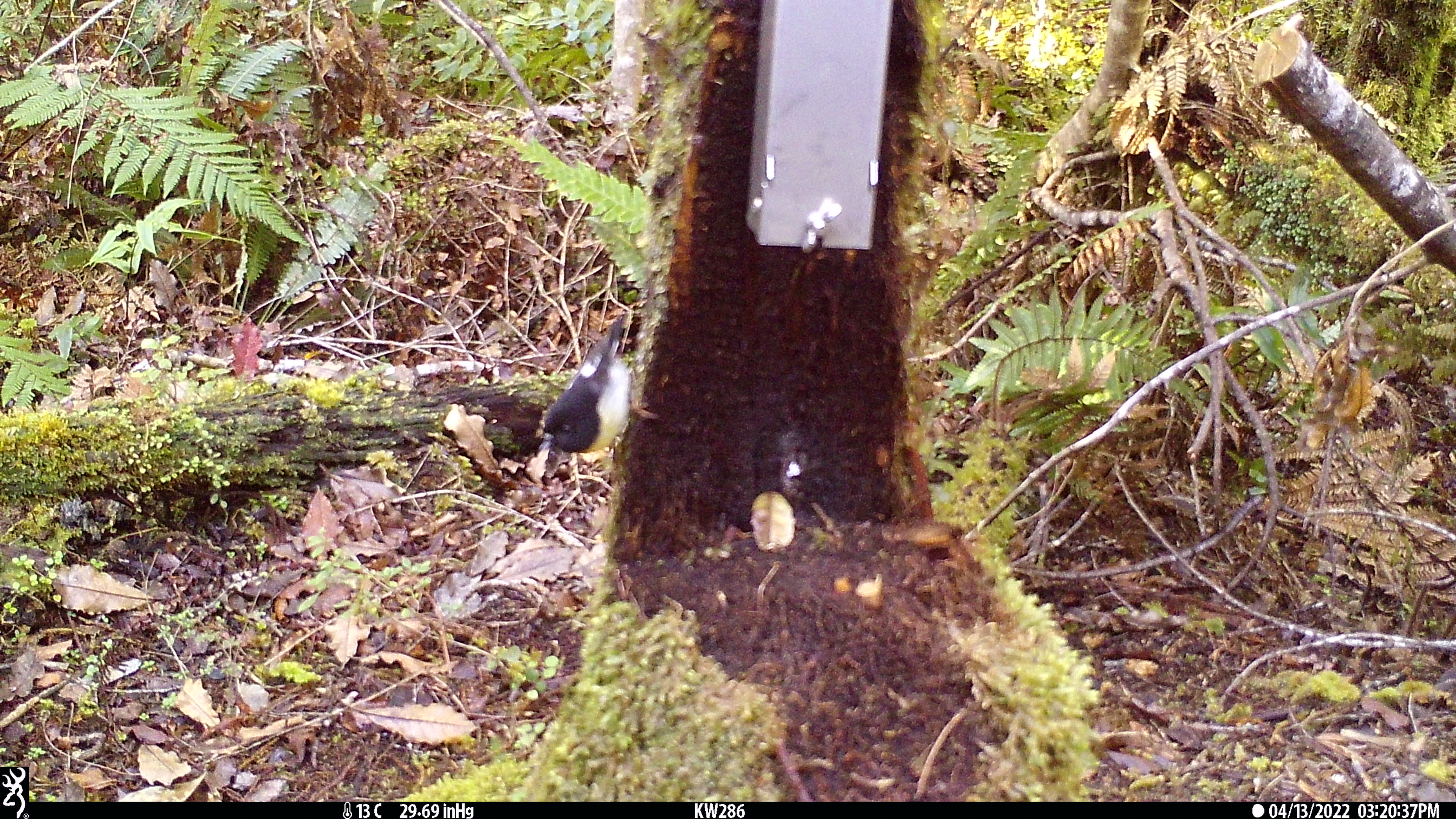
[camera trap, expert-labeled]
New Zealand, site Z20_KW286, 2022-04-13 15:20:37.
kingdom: Animalia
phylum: Chordata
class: Aves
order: Passeriformes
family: Petroicidae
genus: Petroica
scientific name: Petroica macrocephala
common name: tomtit